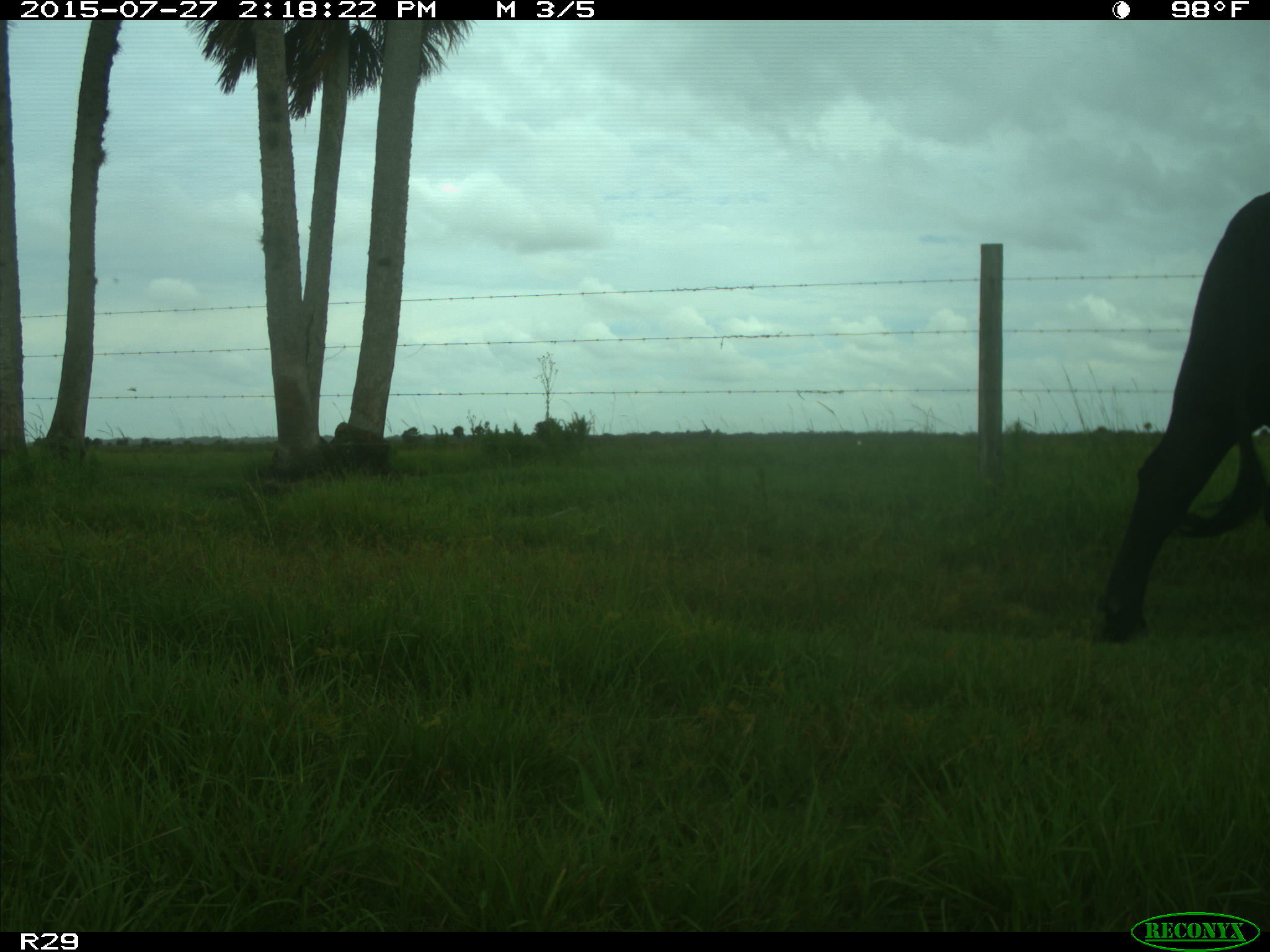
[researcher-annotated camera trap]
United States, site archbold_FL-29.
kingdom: Animalia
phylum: Chordata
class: Mammalia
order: Artiodactyla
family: Bovidae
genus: Bos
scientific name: Bos taurus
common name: domestic cow